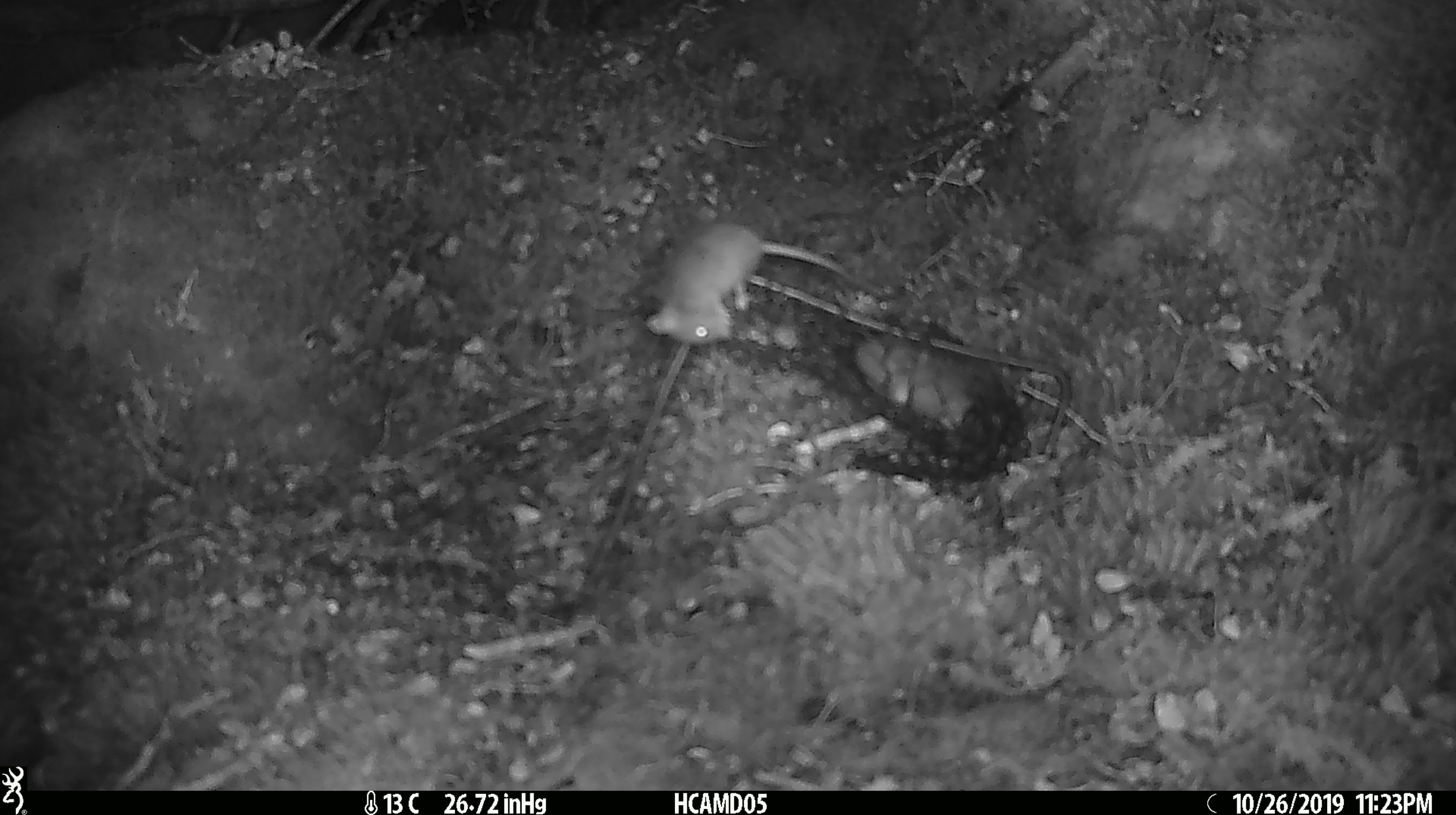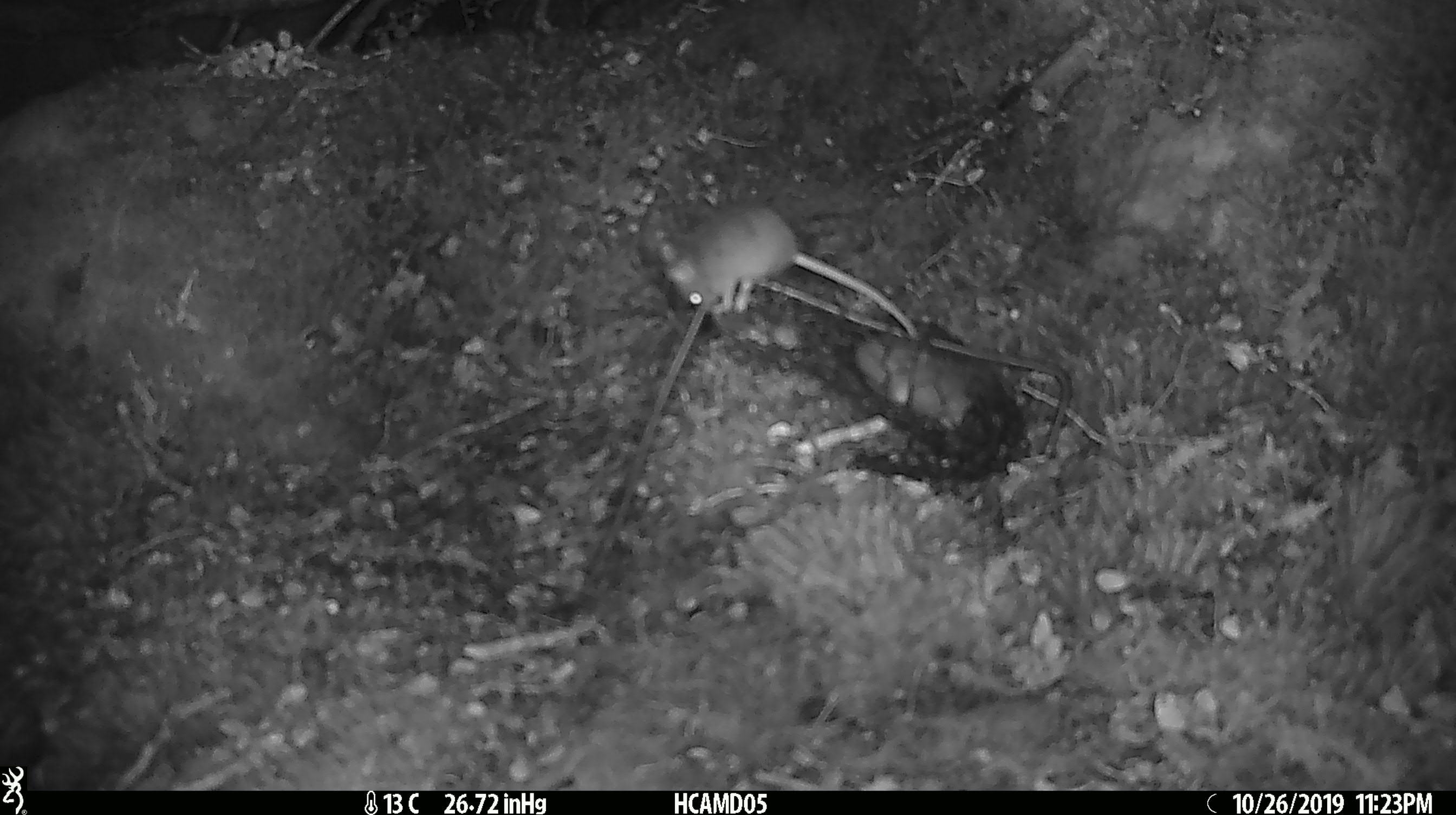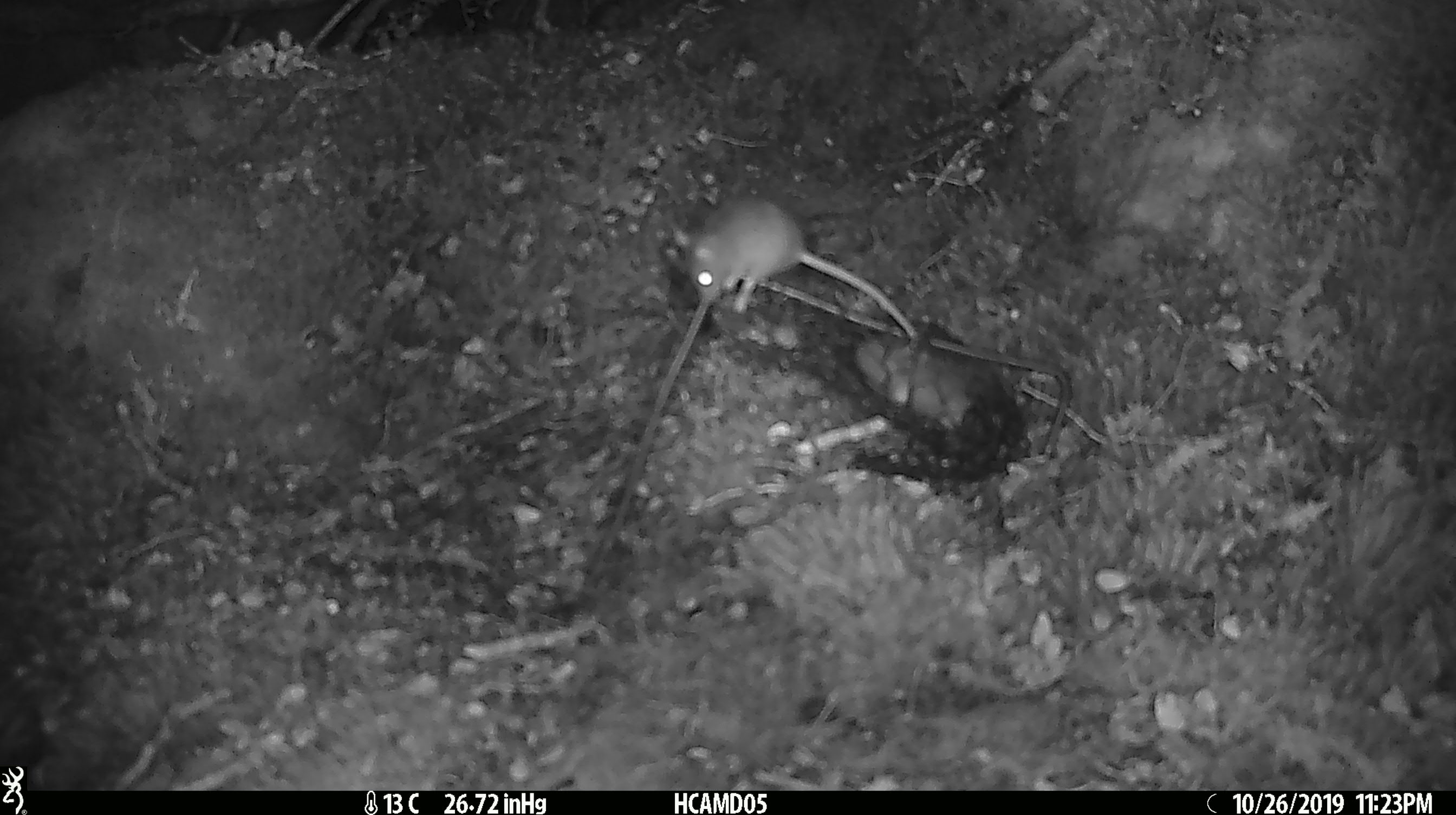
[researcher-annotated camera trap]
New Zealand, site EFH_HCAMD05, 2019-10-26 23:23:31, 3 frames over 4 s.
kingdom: Animalia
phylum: Chordata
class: Mammalia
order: Rodentia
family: Muridae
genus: Mus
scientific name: Mus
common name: mouse